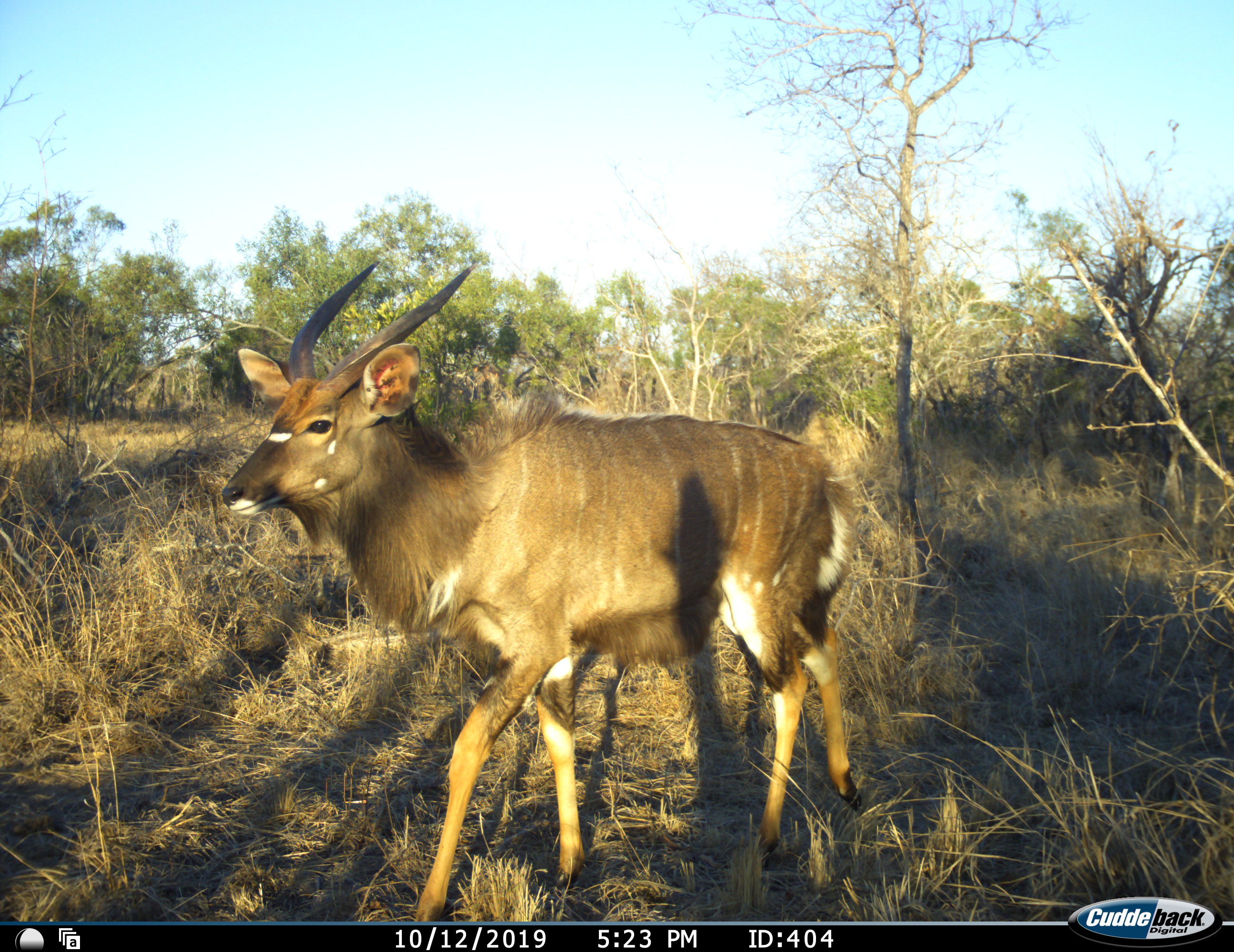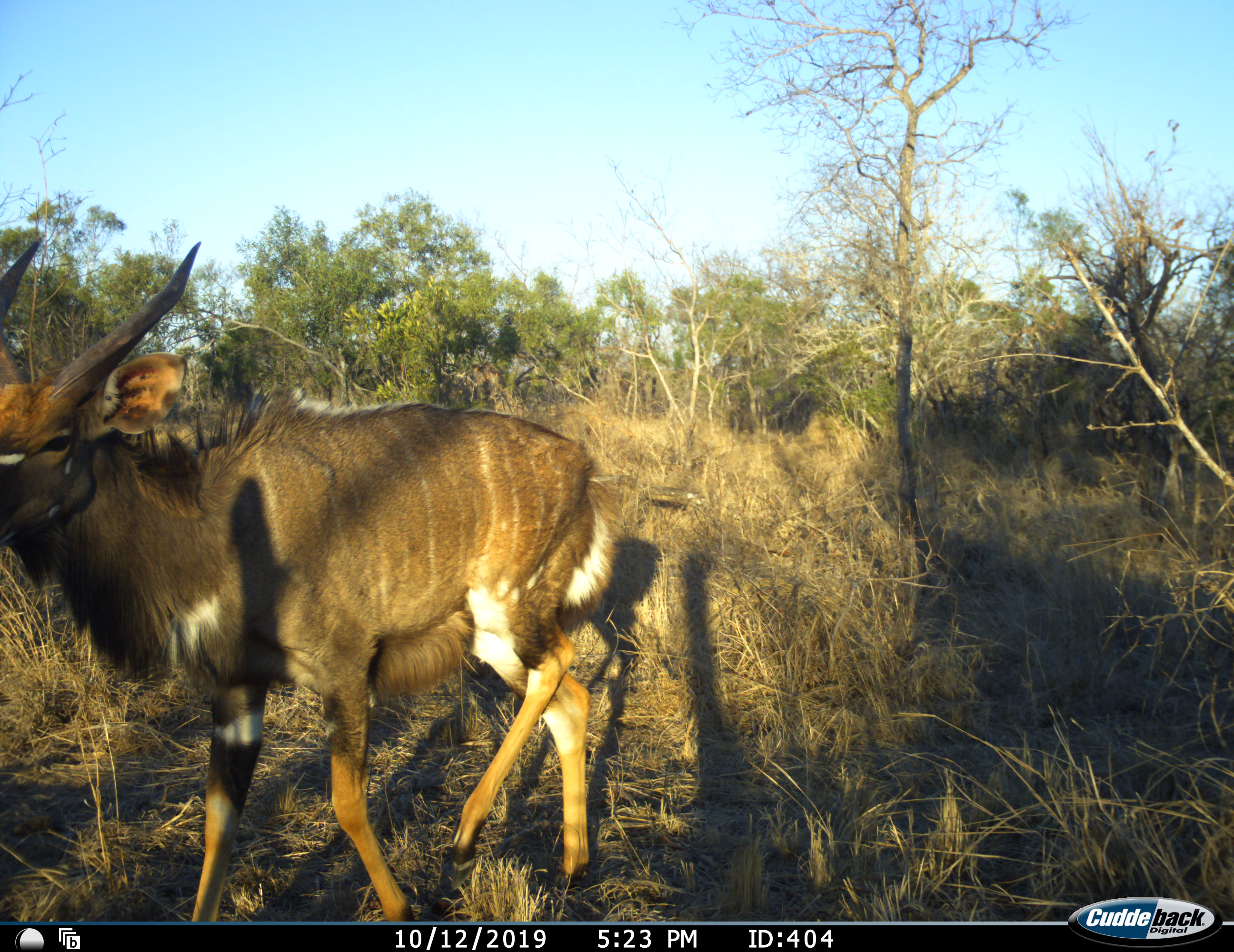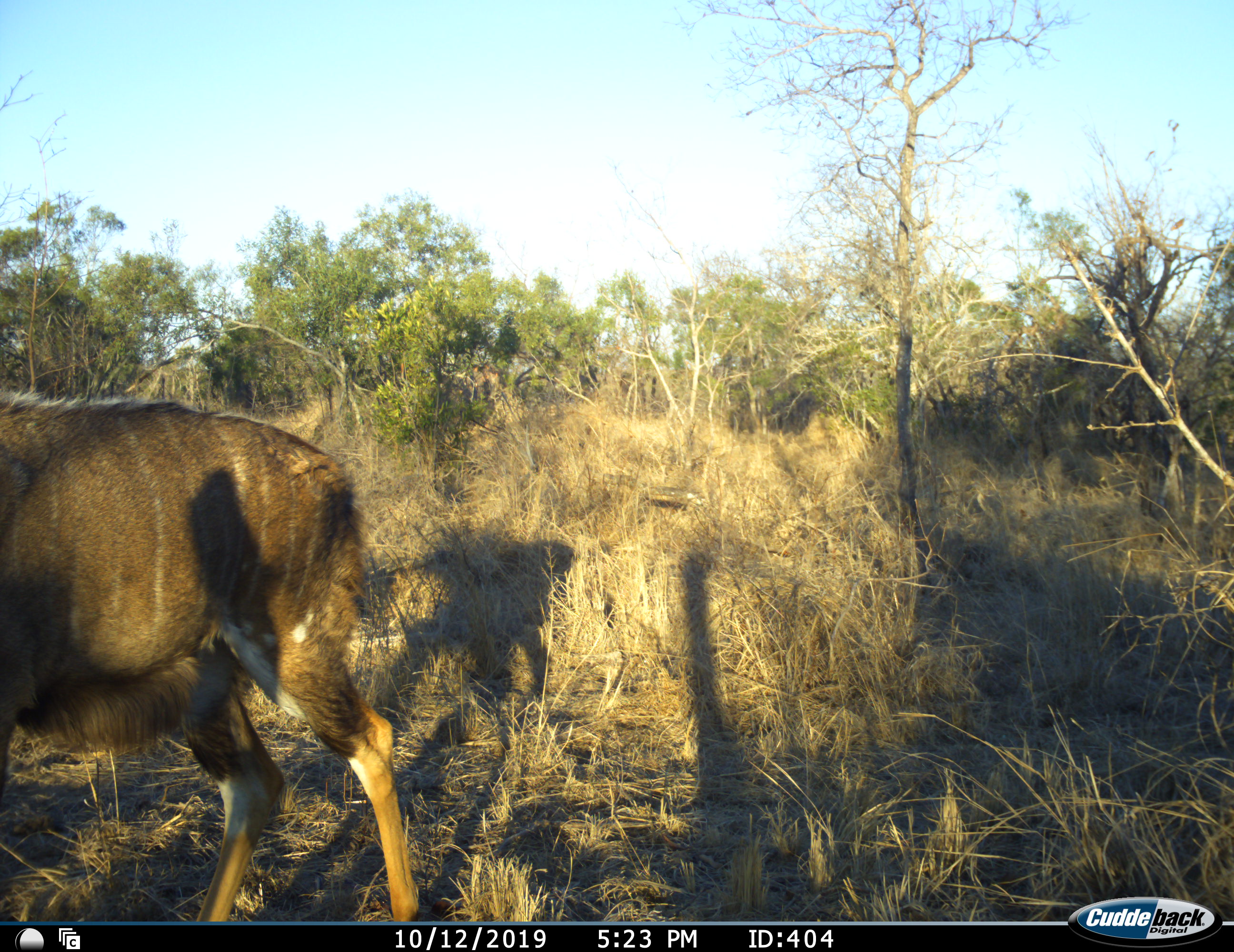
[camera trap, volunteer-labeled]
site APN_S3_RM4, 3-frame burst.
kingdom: Animalia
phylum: Chordata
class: Mammalia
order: Artiodactyla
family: Bovidae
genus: Tragelaphus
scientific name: Tragelaphus angasii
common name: nyala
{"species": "nyala (Tragelaphus angasii)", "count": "1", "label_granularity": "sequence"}